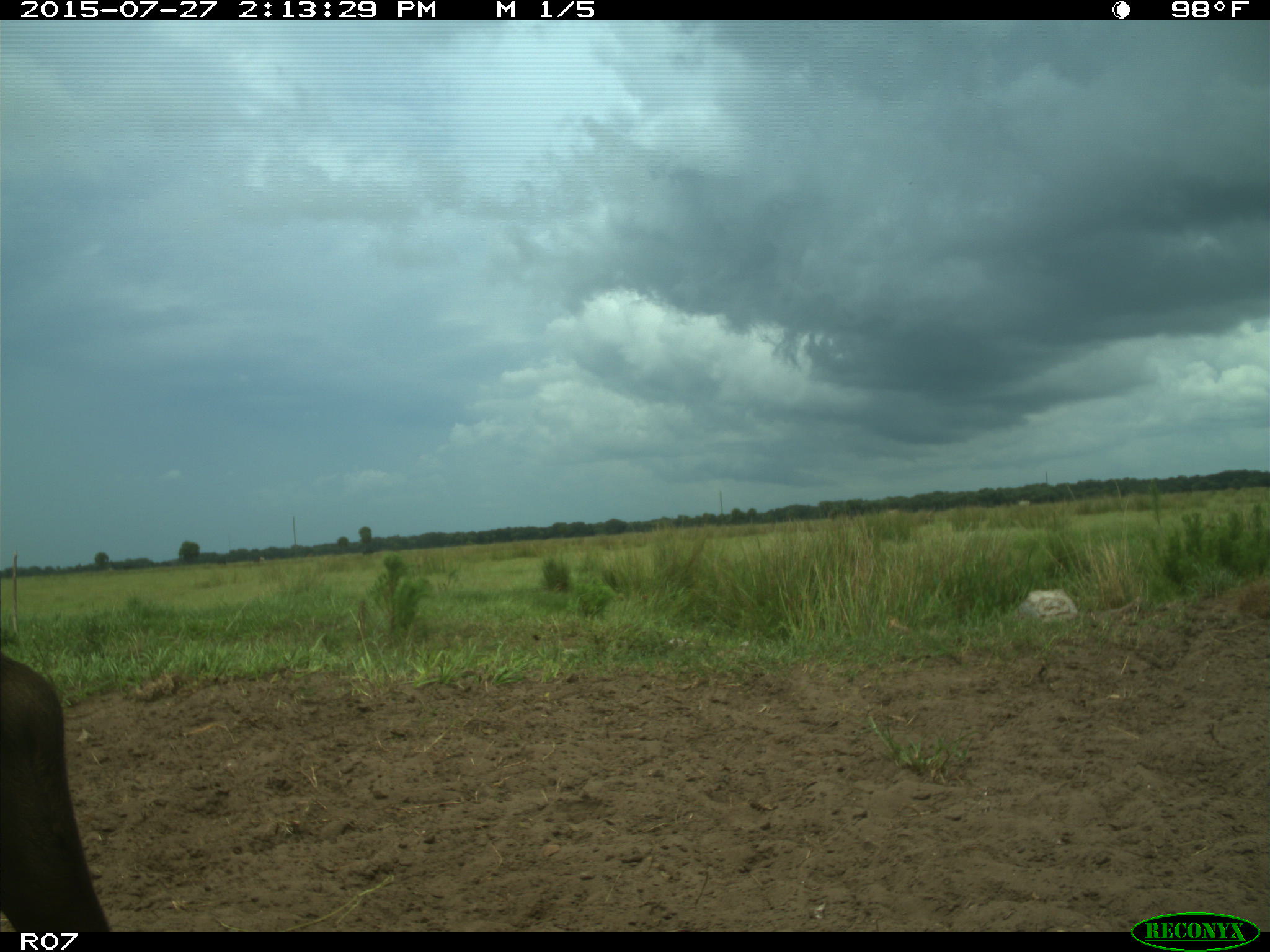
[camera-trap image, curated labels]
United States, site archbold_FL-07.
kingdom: Animalia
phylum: Chordata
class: Mammalia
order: Artiodactyla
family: Bovidae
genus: Bos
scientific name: Bos taurus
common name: domestic cow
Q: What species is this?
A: Bos taurus (domestic cow).